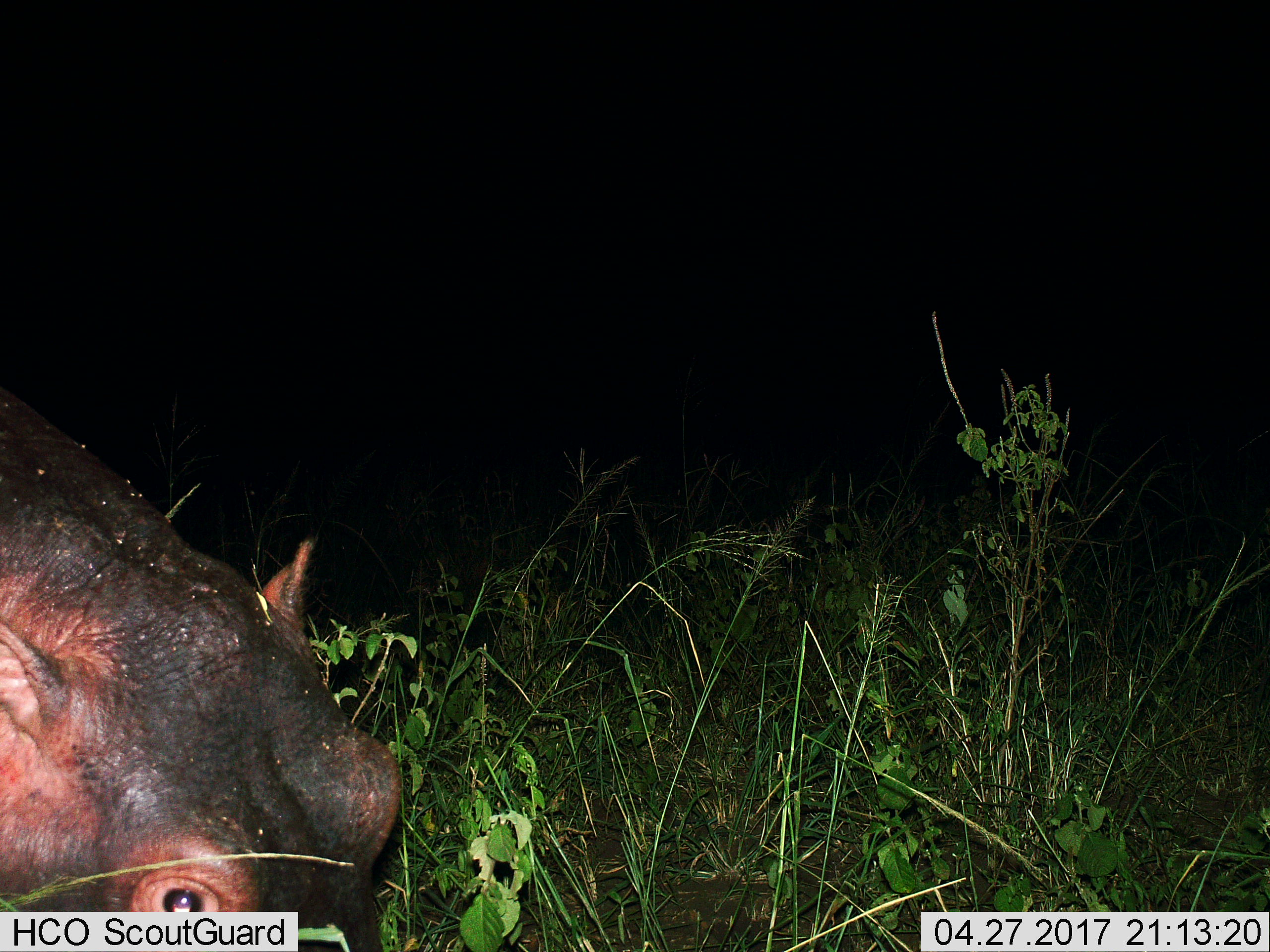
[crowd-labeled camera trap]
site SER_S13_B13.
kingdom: Animalia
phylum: Chordata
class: Mammalia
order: Artiodactyla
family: Hippopotamidae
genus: Hippopotamus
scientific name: Hippopotamus amphibius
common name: hippopotamus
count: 1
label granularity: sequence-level